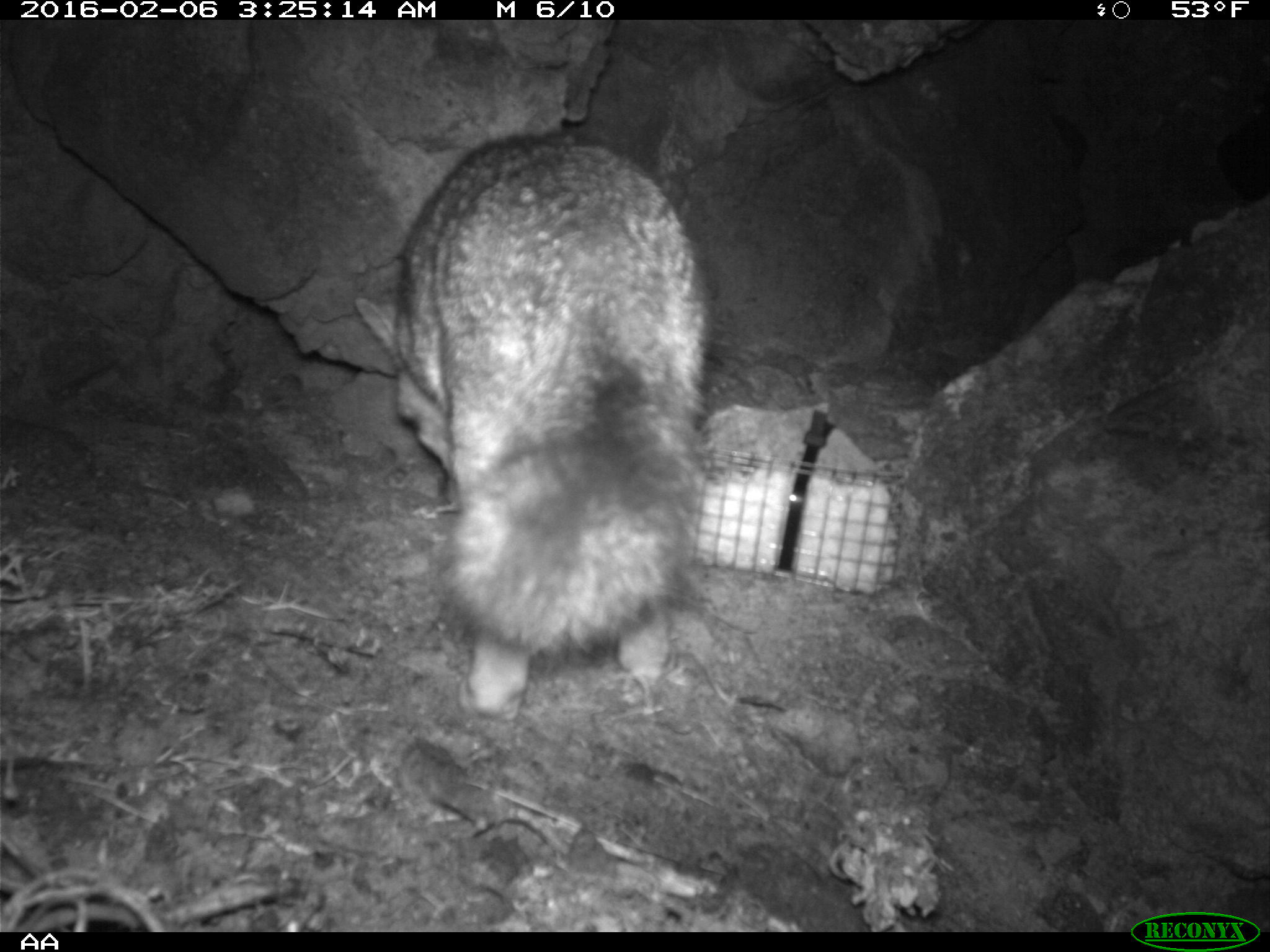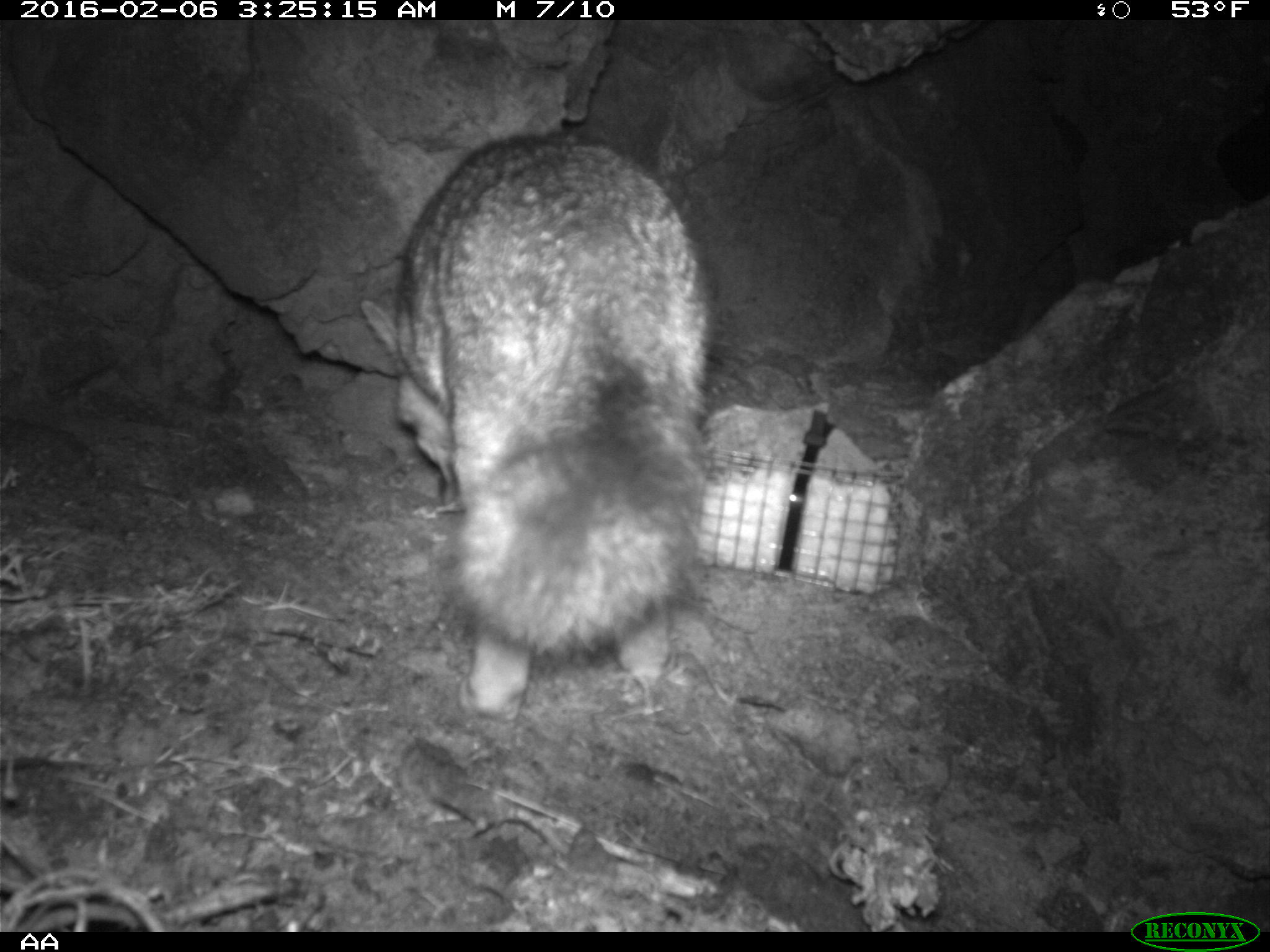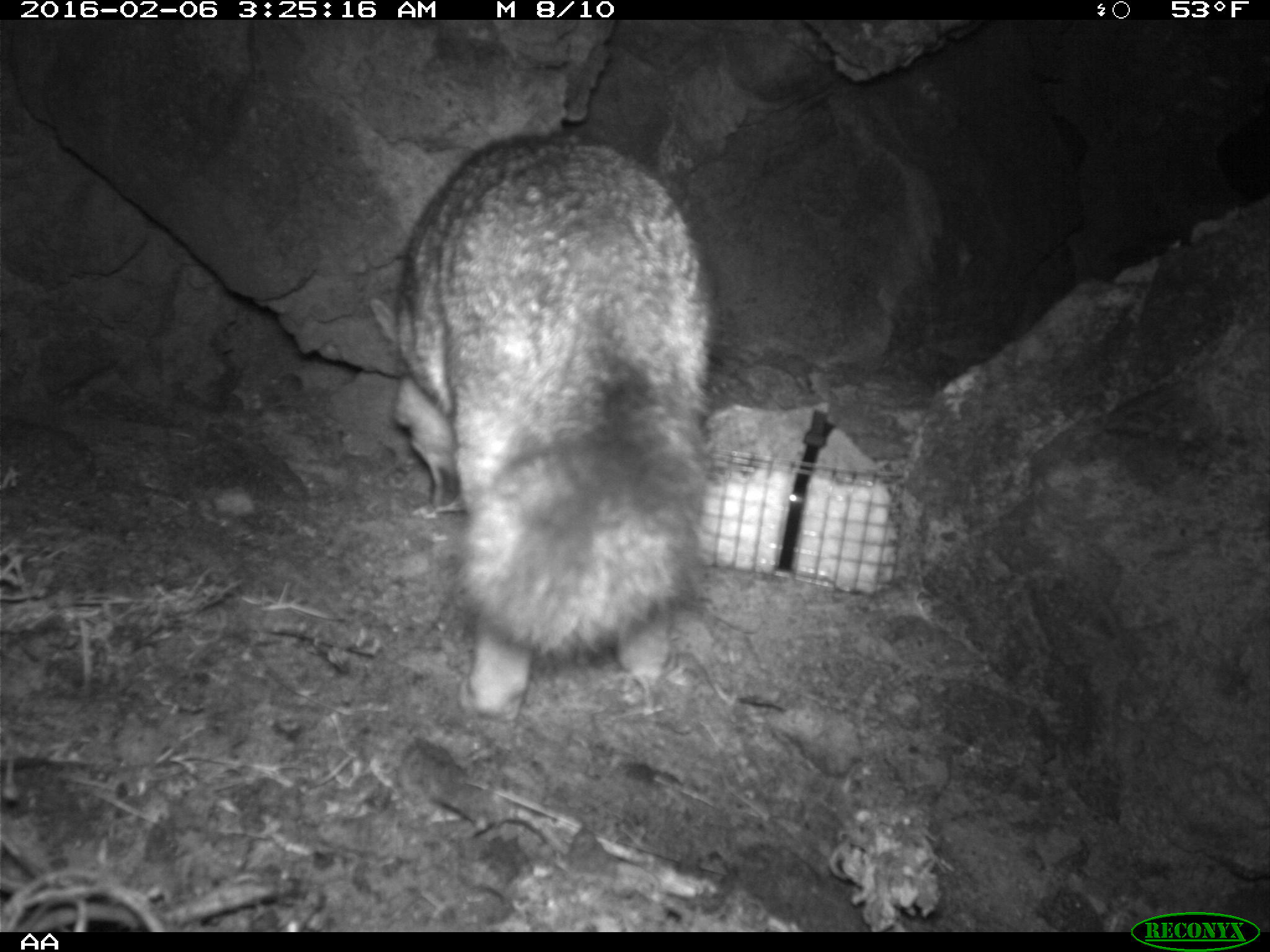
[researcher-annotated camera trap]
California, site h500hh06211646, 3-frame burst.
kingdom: Animalia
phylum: Chordata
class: Mammalia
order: Carnivora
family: Canidae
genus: Urocyon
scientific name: Urocyon littoralis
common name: island fox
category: fox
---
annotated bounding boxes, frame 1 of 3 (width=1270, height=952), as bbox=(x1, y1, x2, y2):
fox: bbox=(353, 131, 710, 723)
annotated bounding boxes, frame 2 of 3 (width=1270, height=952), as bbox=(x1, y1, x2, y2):
fox: bbox=(360, 134, 715, 720)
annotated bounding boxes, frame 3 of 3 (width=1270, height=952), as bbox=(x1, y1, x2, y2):
fox: bbox=(368, 135, 714, 726)